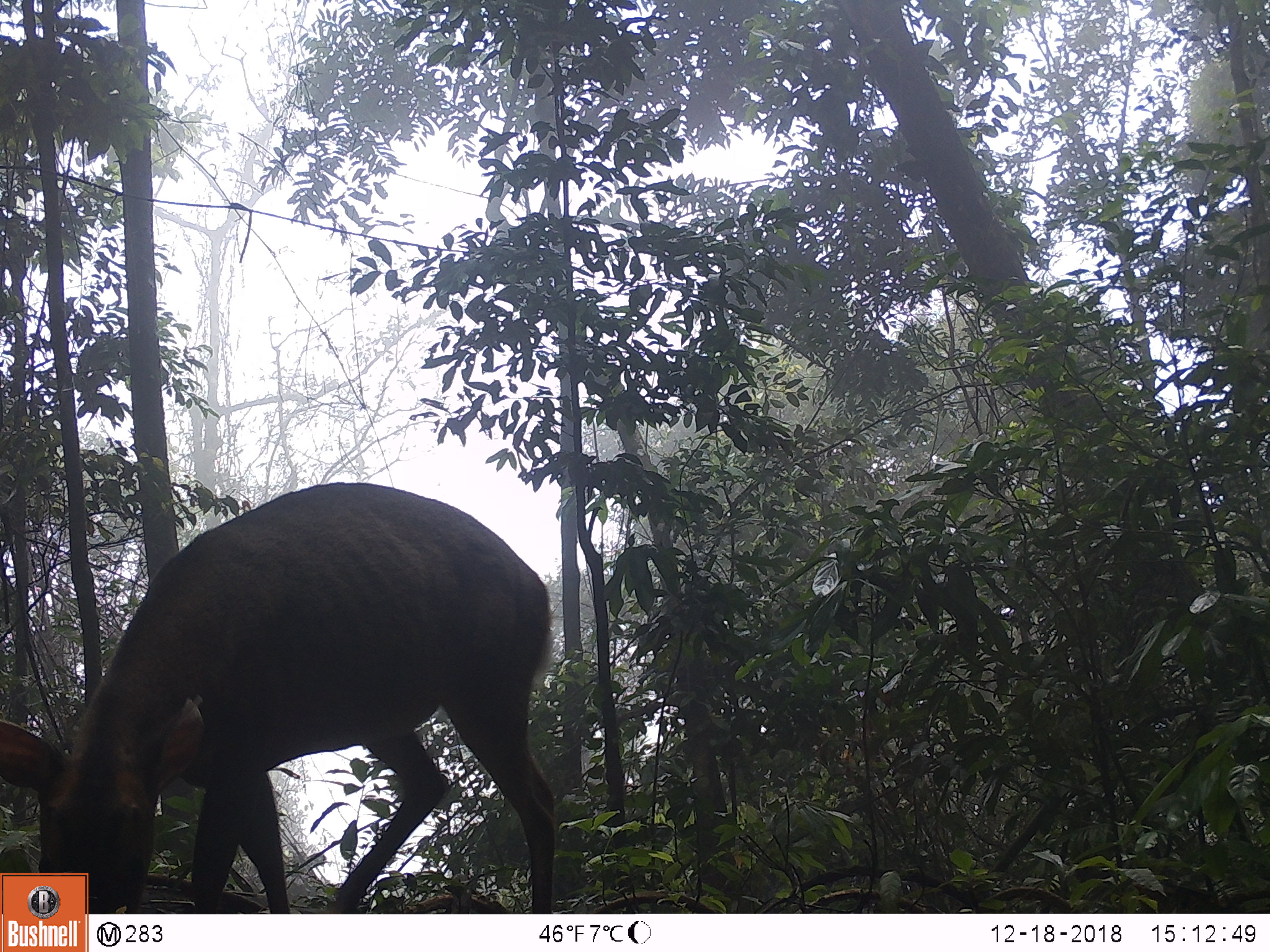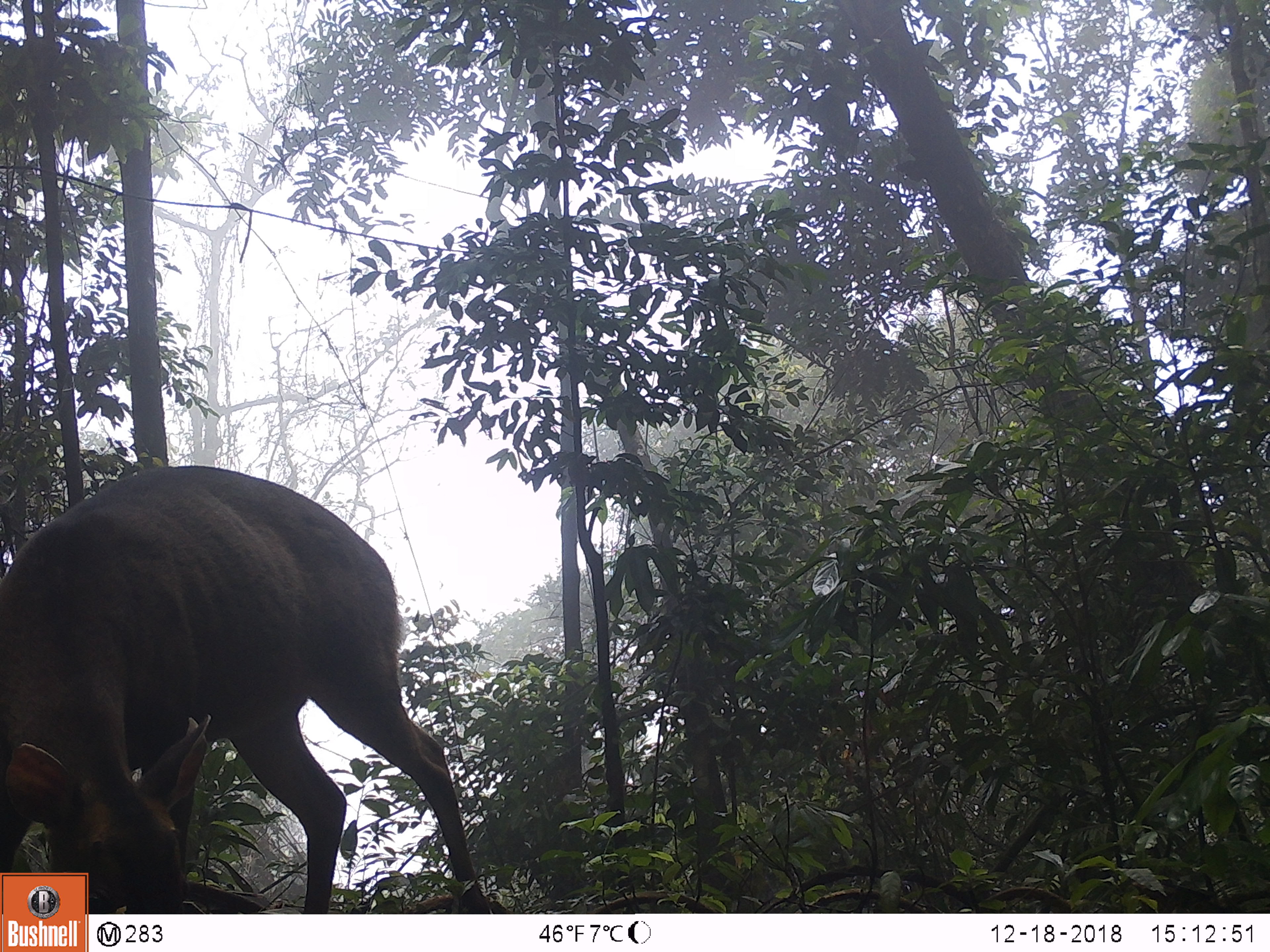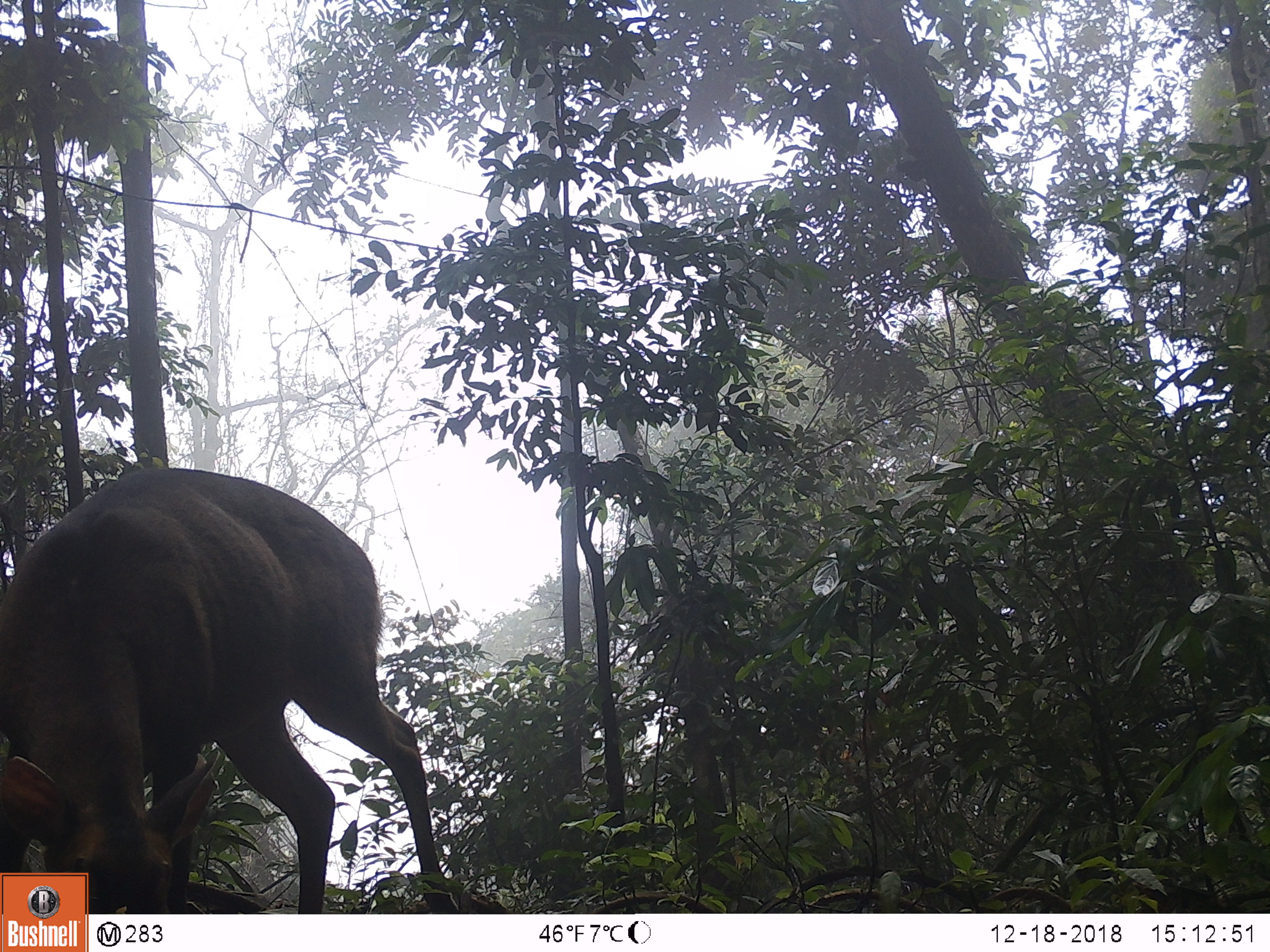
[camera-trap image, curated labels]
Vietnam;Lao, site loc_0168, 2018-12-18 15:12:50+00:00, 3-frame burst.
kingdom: Animalia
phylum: Chordata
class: Mammalia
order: Artiodactyla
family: Cervidae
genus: Muntiacus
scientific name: Muntiacus vuquangensis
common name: large-antlered muntjac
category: large antlered muntjac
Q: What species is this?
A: Large antlered muntjac (large-antlered muntjac) (Muntiacus vuquangensis).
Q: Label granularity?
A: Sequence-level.